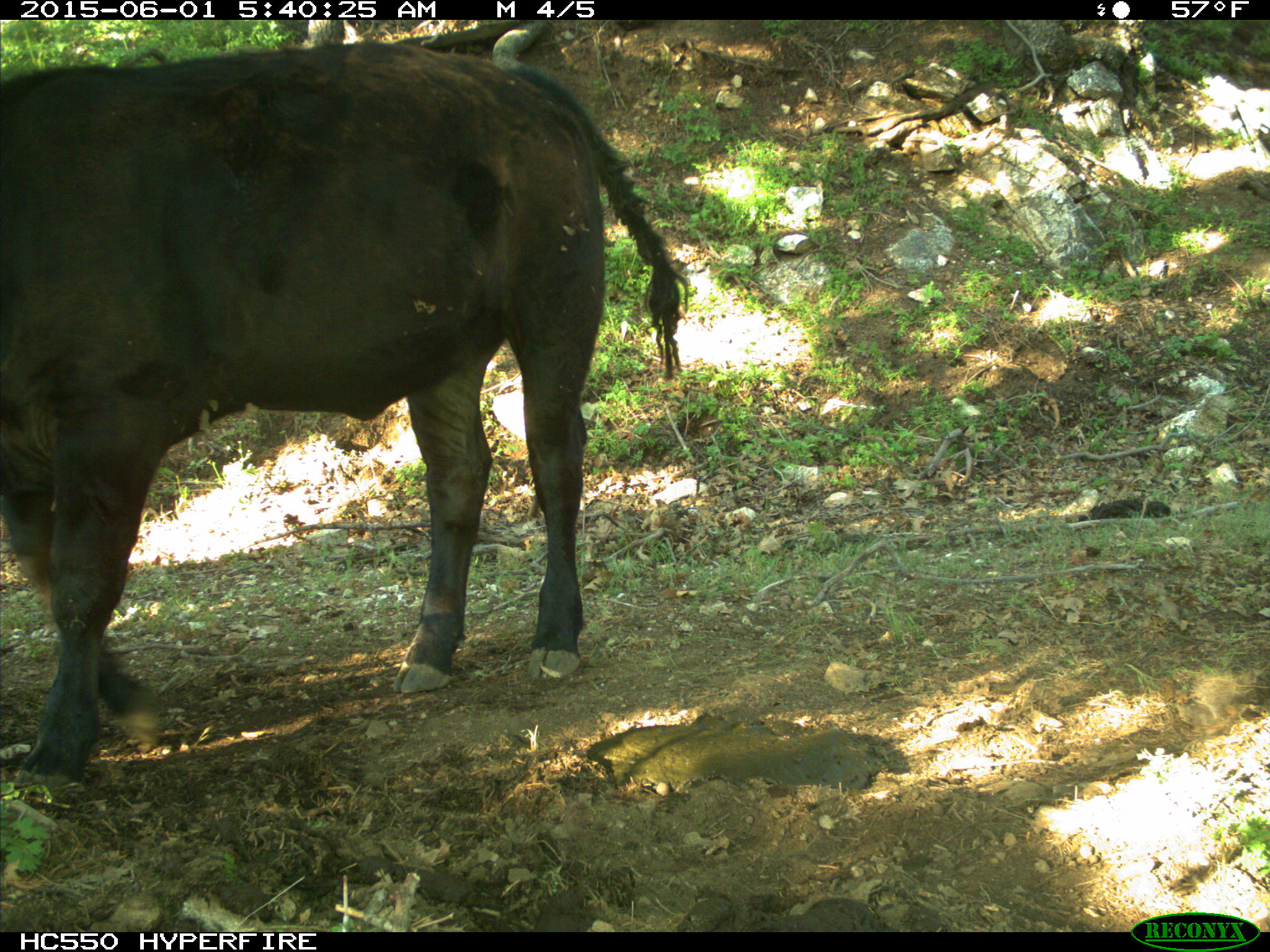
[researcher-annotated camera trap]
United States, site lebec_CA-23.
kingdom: Animalia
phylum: Chordata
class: Mammalia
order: Artiodactyla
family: Bovidae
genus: Bos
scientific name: Bos taurus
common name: domestic cow